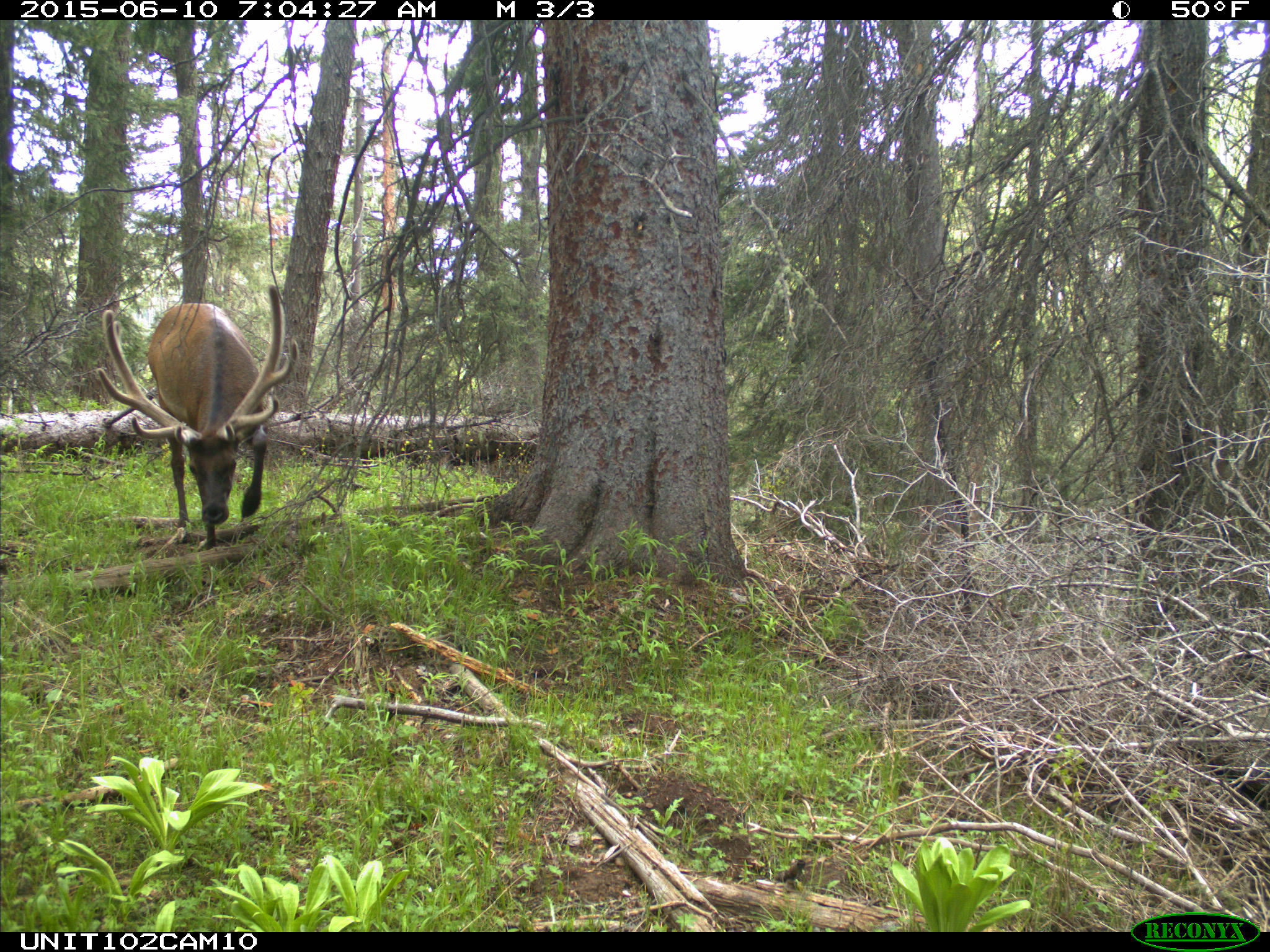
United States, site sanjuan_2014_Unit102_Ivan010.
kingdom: Animalia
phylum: Chordata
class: Mammalia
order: Artiodactyla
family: Cervidae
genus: Cervus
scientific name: Cervus elaphus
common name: red deer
Cervus elaphus (red deer).